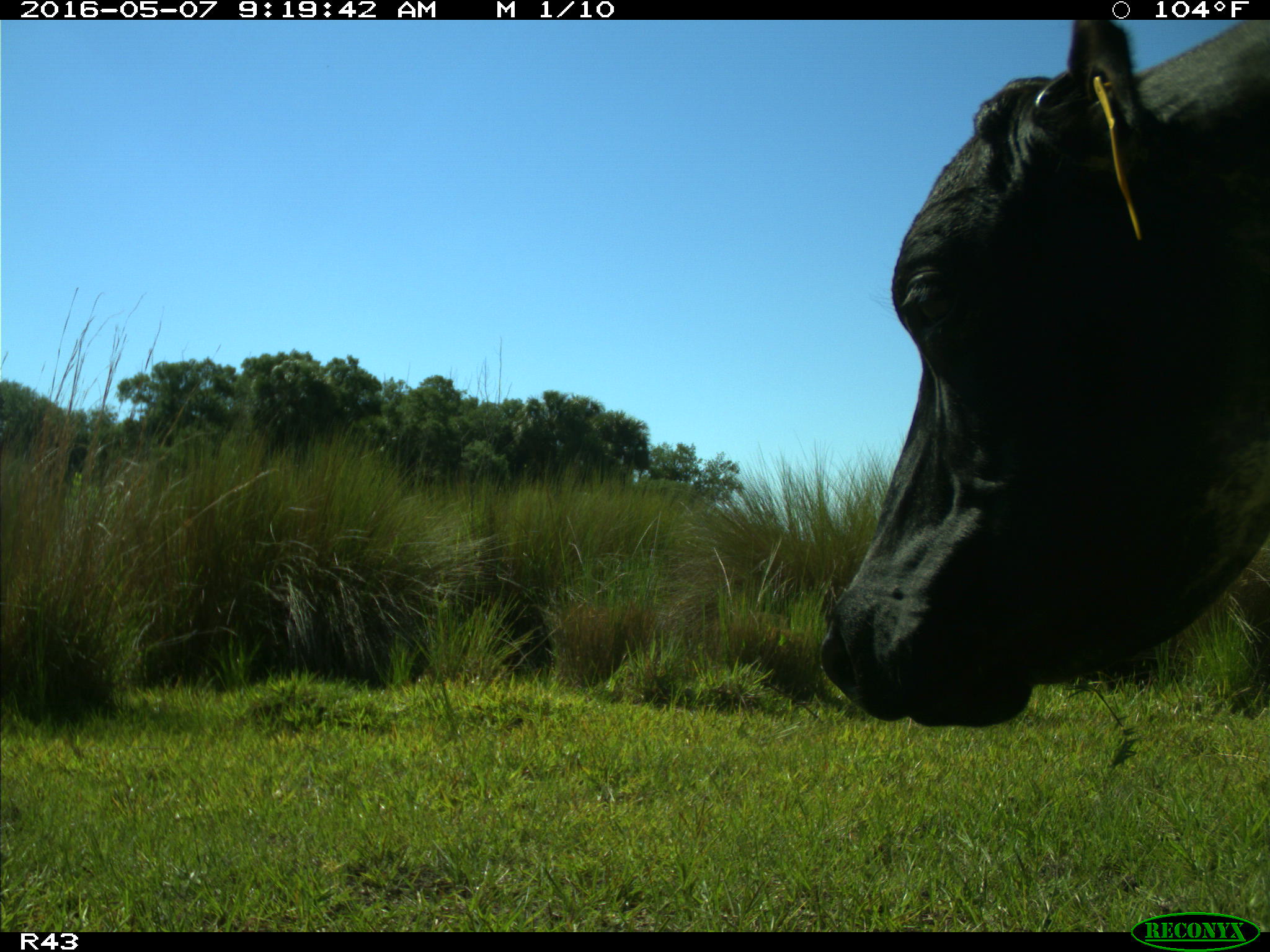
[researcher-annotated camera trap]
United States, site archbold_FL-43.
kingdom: Animalia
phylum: Chordata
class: Mammalia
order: Artiodactyla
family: Bovidae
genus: Bos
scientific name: Bos taurus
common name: domestic cow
Bos taurus (domestic cow).